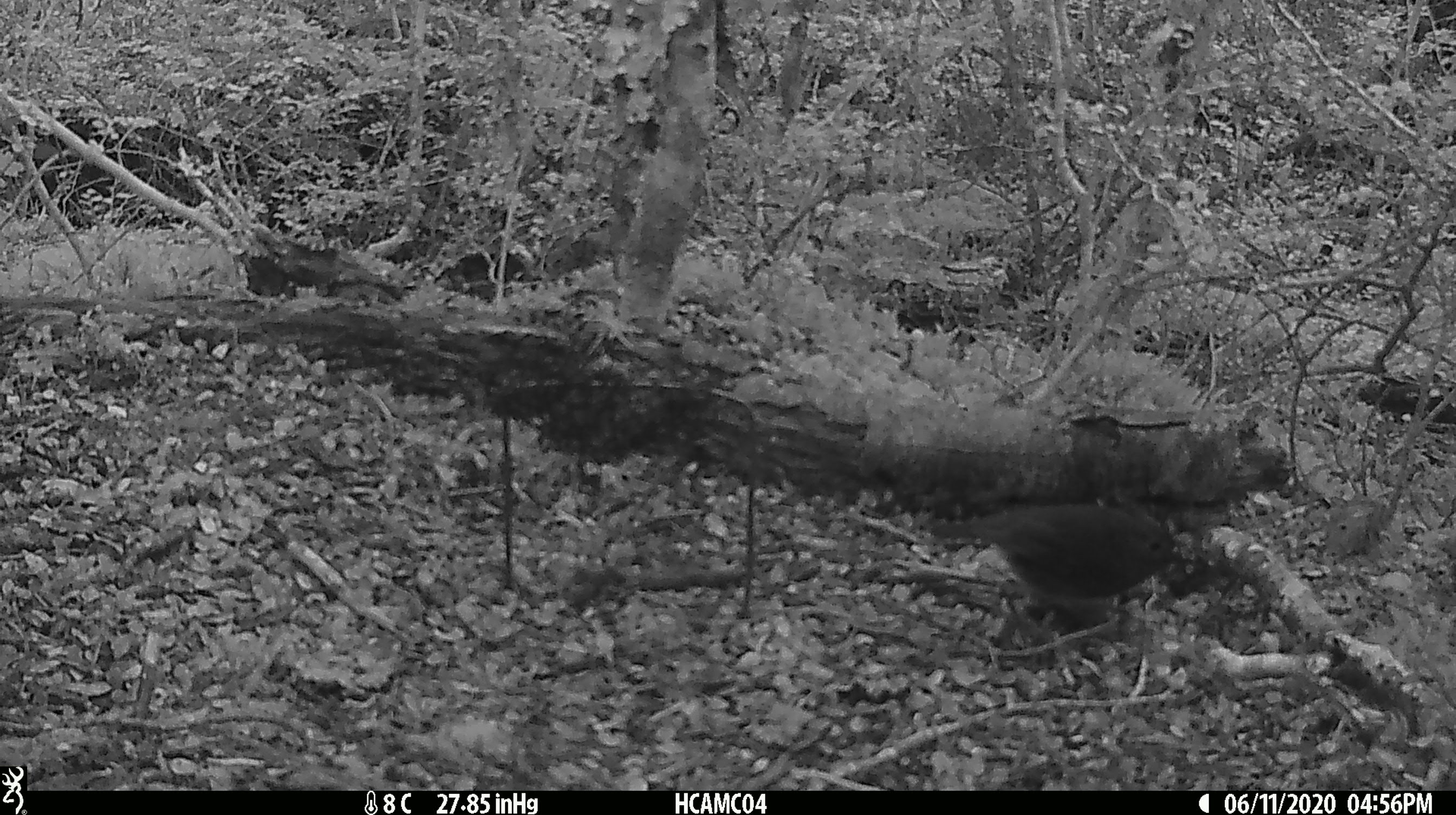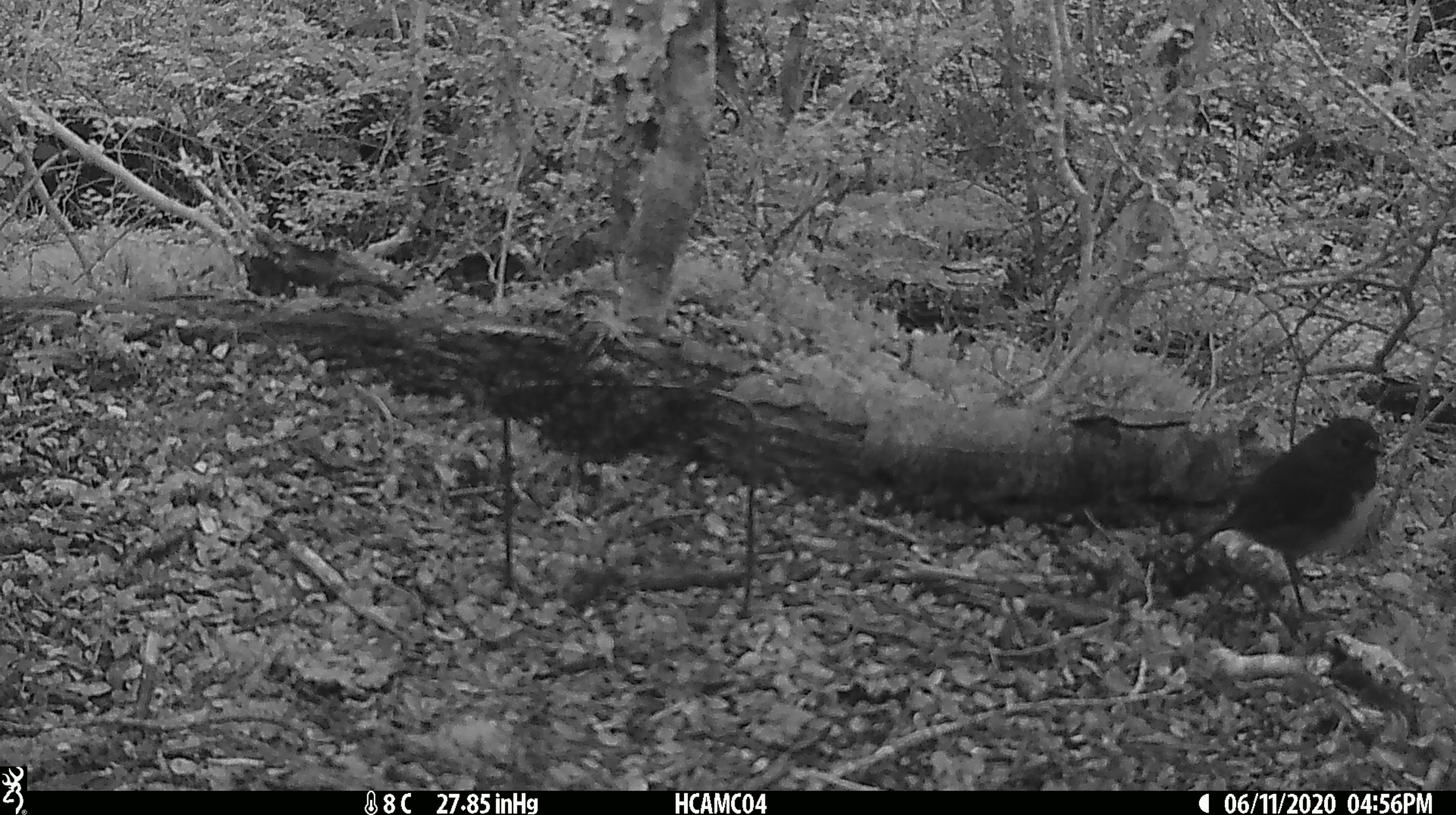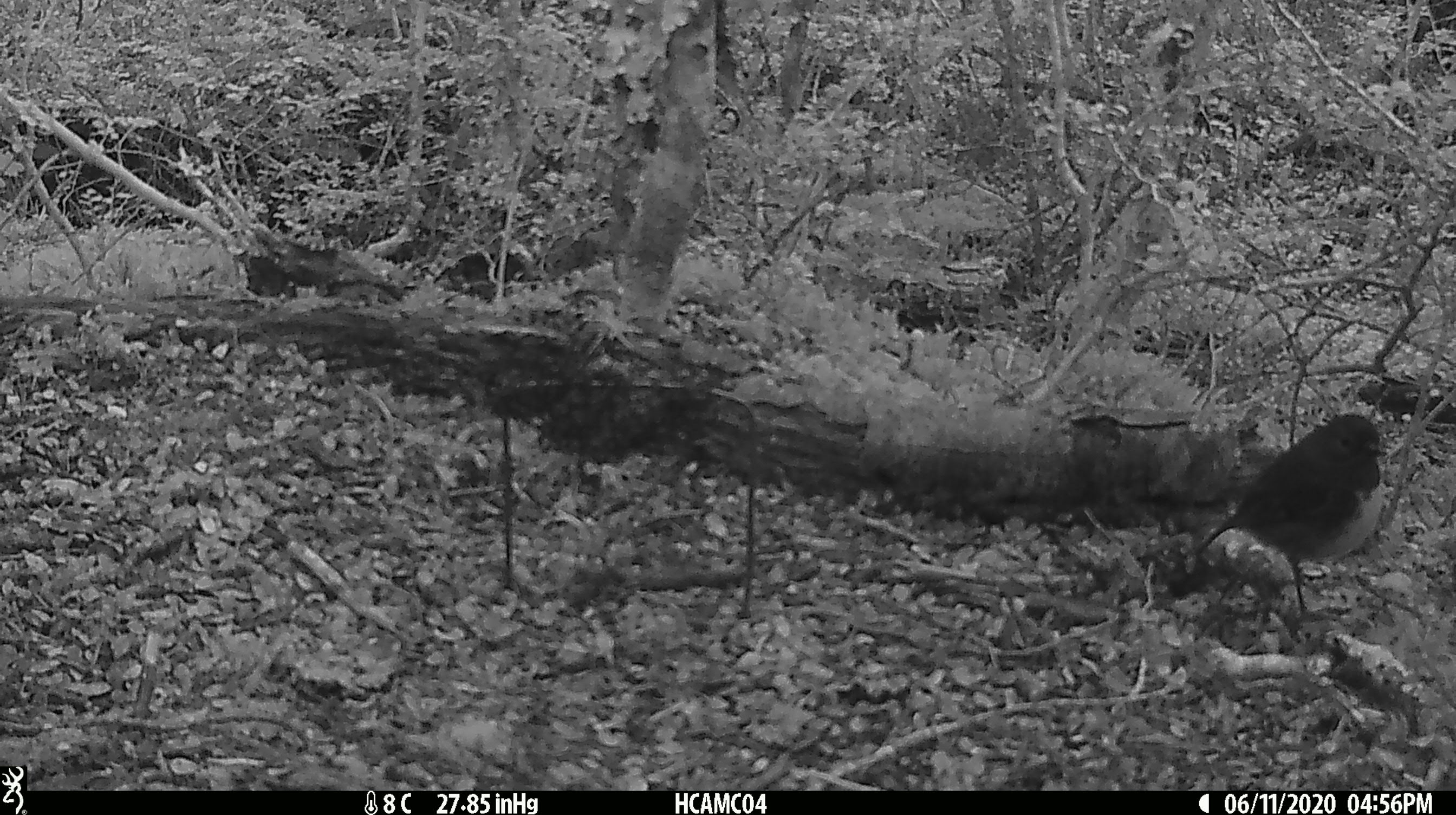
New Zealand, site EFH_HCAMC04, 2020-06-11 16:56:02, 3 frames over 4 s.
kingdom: Animalia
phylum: Chordata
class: Aves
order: Passeriformes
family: Petroicidae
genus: Petroica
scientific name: Petroica australis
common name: new zealand robin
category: robin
Robin (new zealand robin) (Petroica australis).